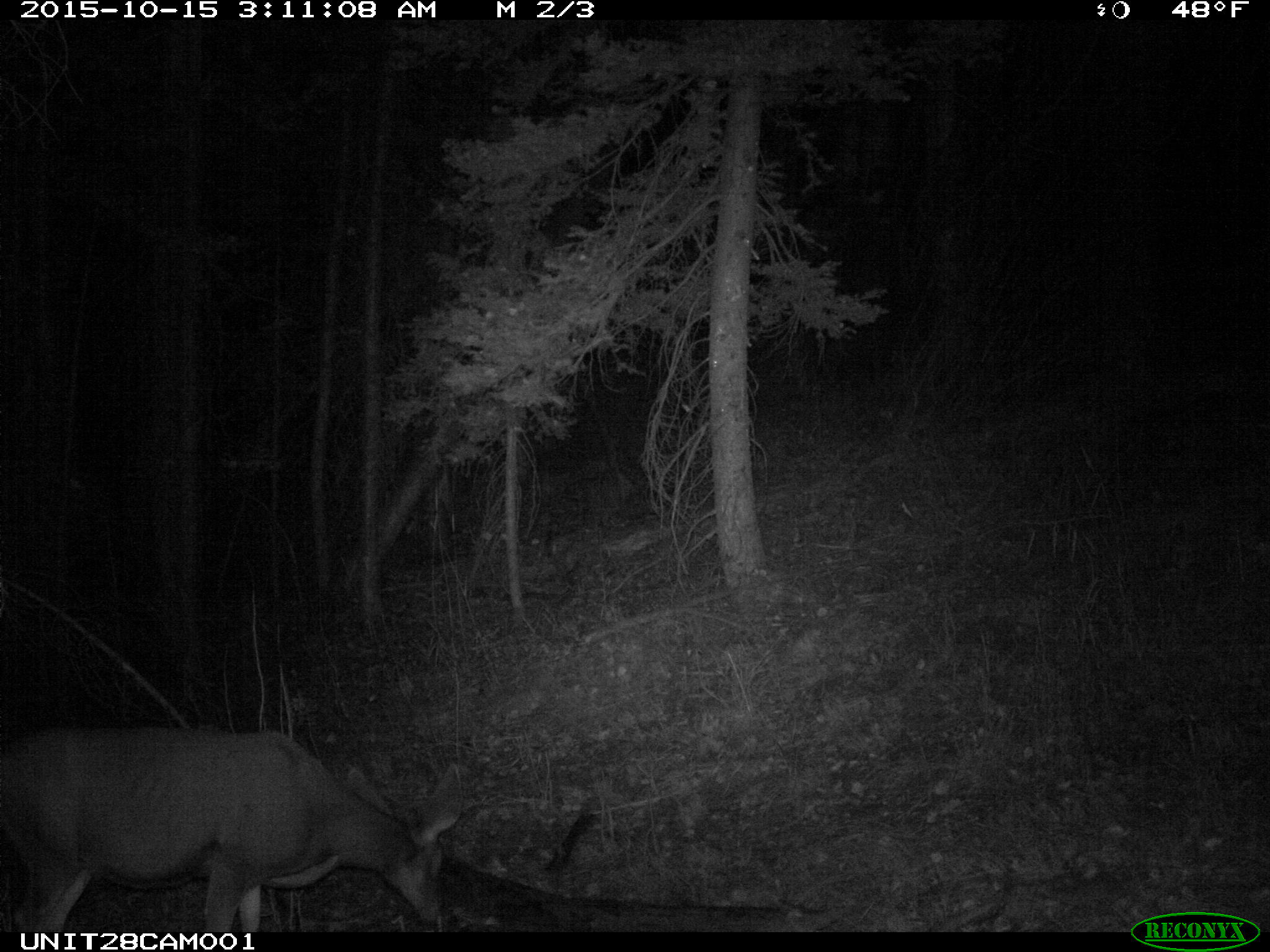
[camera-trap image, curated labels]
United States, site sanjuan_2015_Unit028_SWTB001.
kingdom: Animalia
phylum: Chordata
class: Mammalia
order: Artiodactyla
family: Cervidae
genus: Odocoileus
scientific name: Odocoileus hemionus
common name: mule deer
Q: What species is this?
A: Odocoileus hemionus (mule deer).